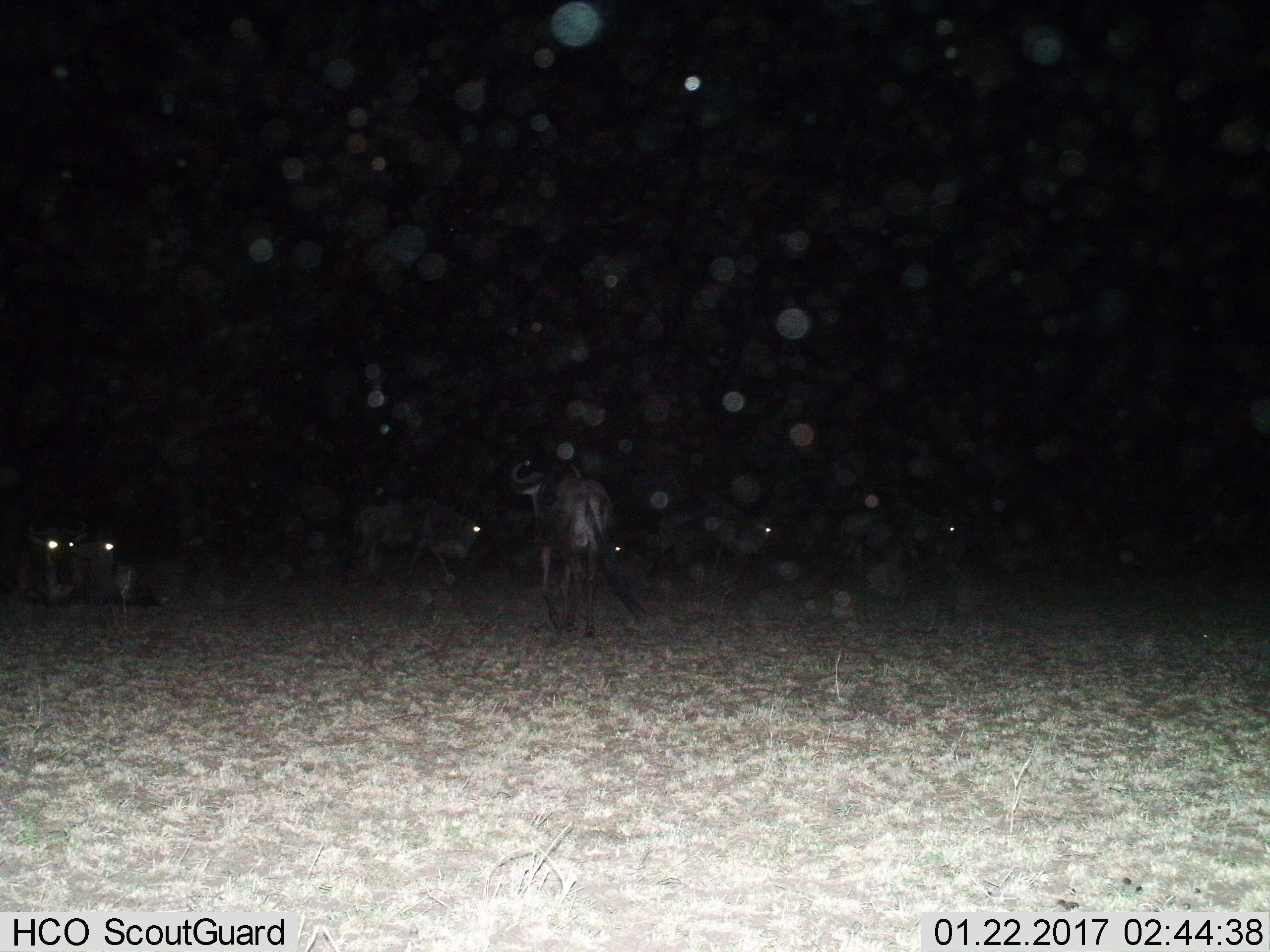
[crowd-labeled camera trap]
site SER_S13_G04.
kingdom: Animalia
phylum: Chordata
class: Mammalia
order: Artiodactyla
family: Bovidae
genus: Connochaetes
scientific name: Connochaetes taurinus taurinus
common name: blue wildebeest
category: wildebeestblue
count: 7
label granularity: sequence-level